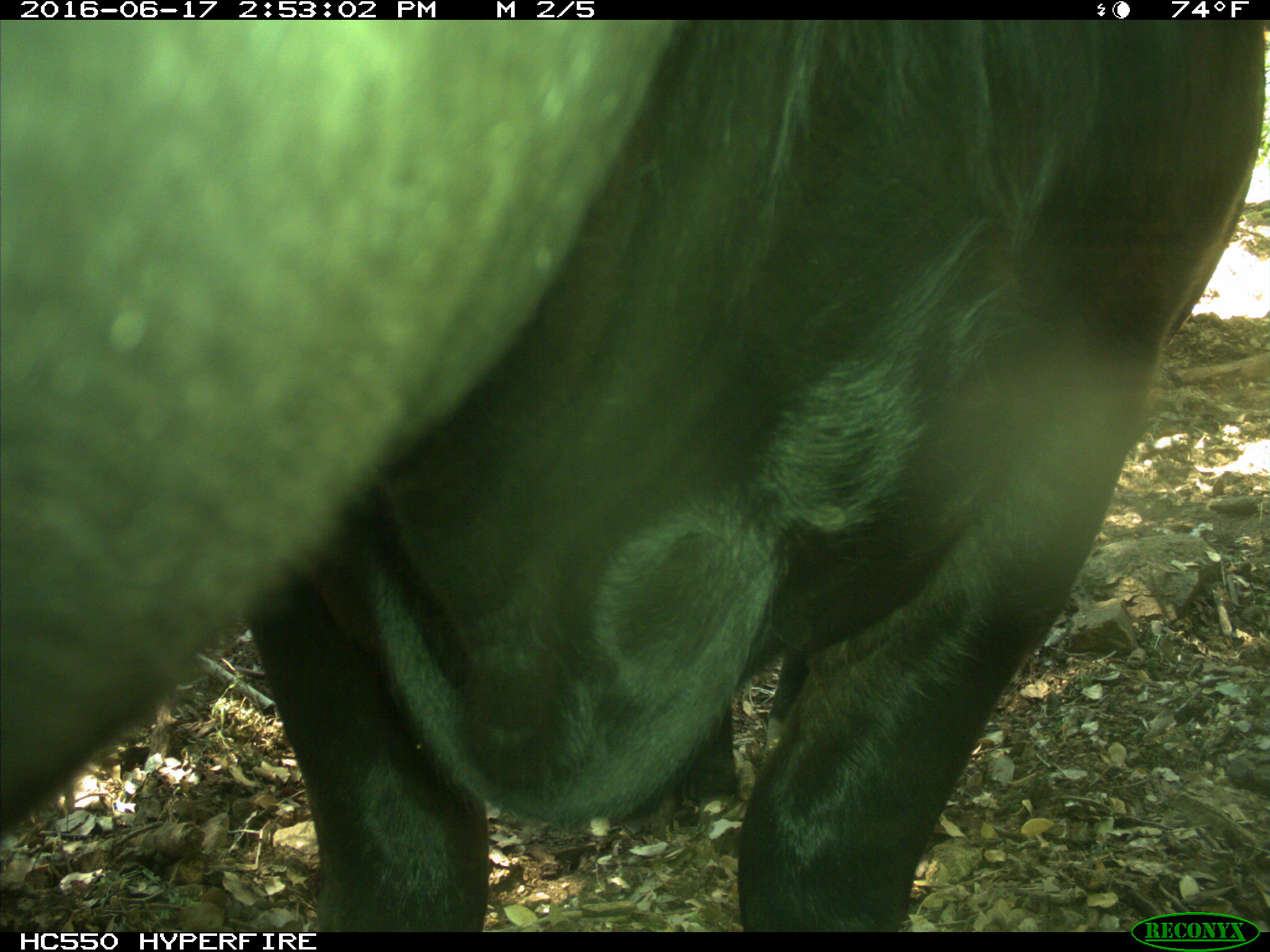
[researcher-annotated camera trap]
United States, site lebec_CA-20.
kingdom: Animalia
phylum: Chordata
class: Mammalia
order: Artiodactyla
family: Bovidae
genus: Bos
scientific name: Bos taurus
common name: domestic cow